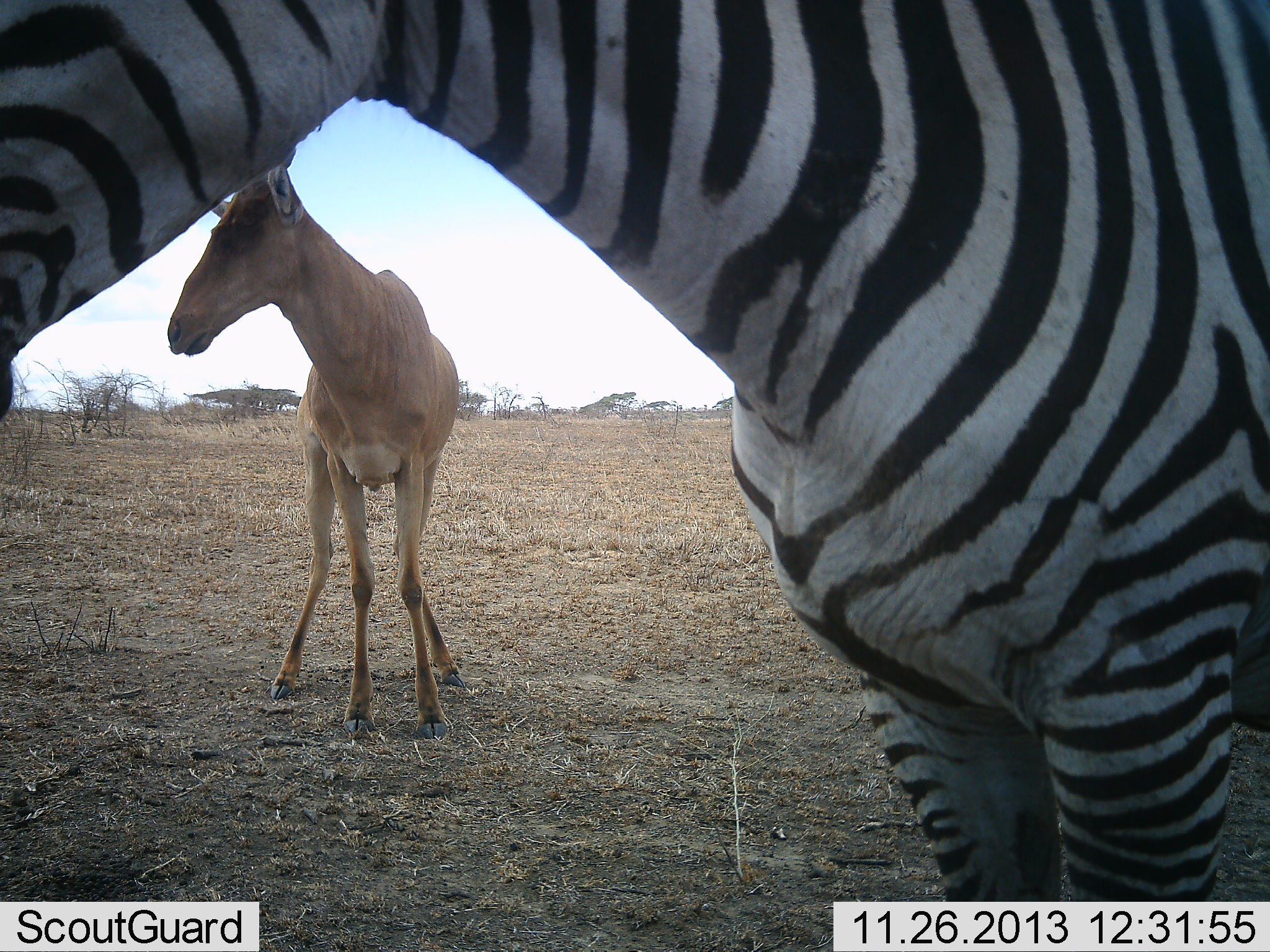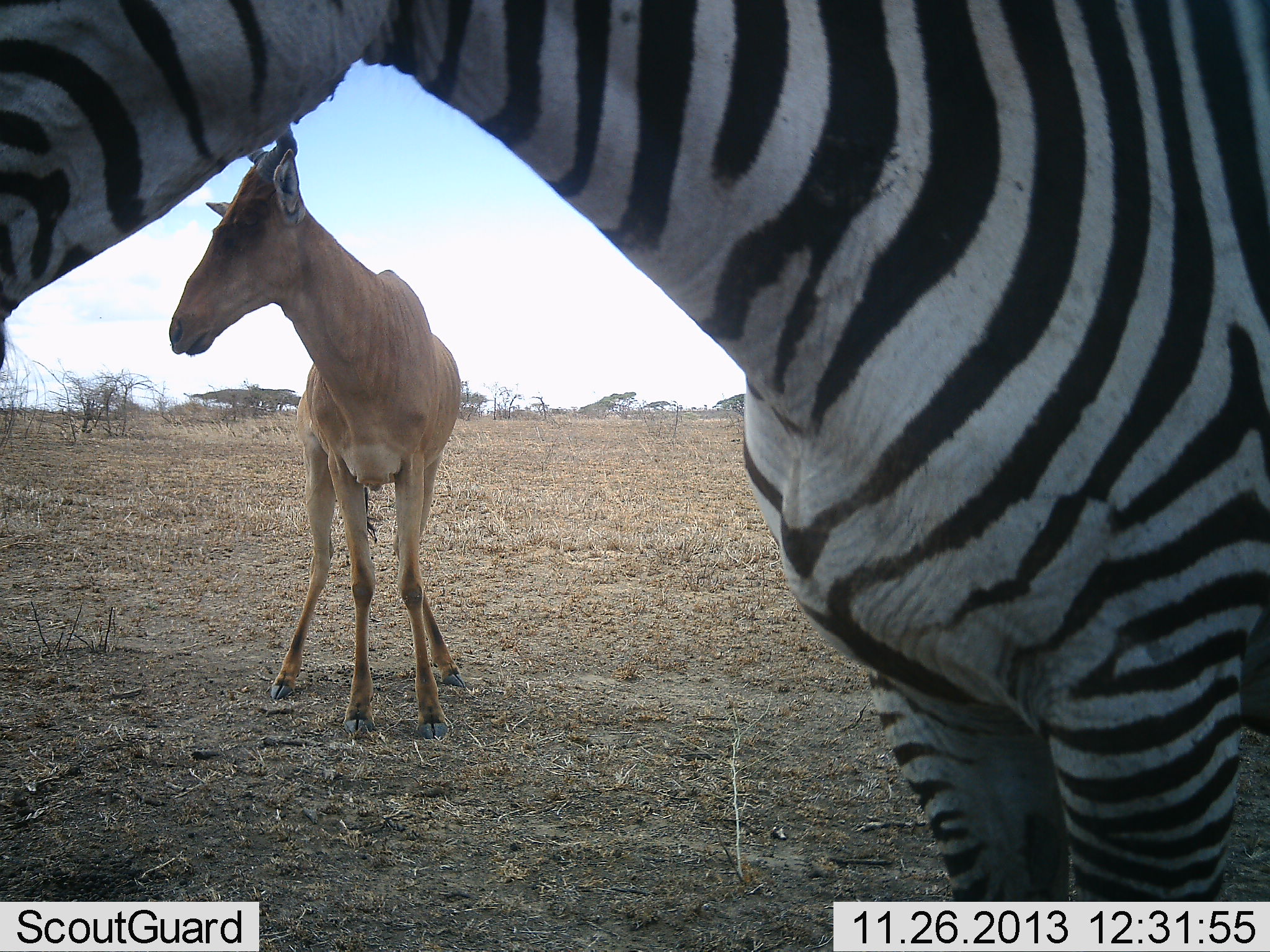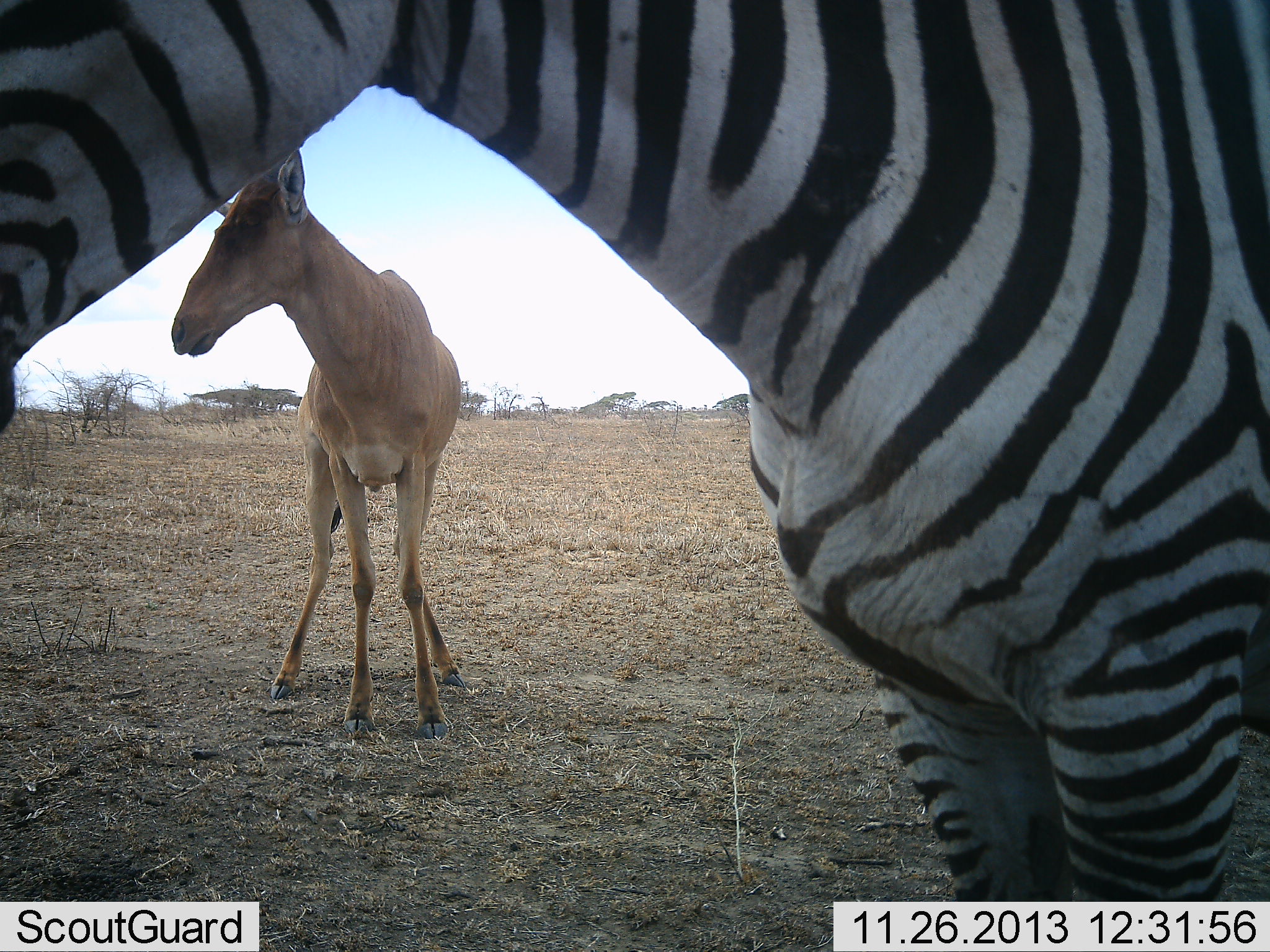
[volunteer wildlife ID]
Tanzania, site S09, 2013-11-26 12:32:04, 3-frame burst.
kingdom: Animalia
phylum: Chordata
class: Mammalia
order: Artiodactyla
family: Bovidae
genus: Alcelaphus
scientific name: Alcelaphus buselaphus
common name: hartebeest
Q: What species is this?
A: Hartebeest (Alcelaphus buselaphus).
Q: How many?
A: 1.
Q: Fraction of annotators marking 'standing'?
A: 100%.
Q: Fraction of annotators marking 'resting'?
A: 0%.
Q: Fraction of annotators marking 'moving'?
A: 0%.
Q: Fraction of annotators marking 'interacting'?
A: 0%.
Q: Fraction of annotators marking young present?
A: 0%.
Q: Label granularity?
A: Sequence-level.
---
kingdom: Animalia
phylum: Chordata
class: Mammalia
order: Perissodactyla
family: Equidae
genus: Equus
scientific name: Equus quagga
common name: plains zebra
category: zebra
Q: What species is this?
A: Zebra (plains zebra) (Equus quagga).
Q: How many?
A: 1.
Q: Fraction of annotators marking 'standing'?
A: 100%.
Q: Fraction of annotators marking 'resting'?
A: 9%.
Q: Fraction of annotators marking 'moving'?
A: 0%.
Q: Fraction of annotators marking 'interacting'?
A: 0%.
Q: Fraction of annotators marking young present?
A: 0%.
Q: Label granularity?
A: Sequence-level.